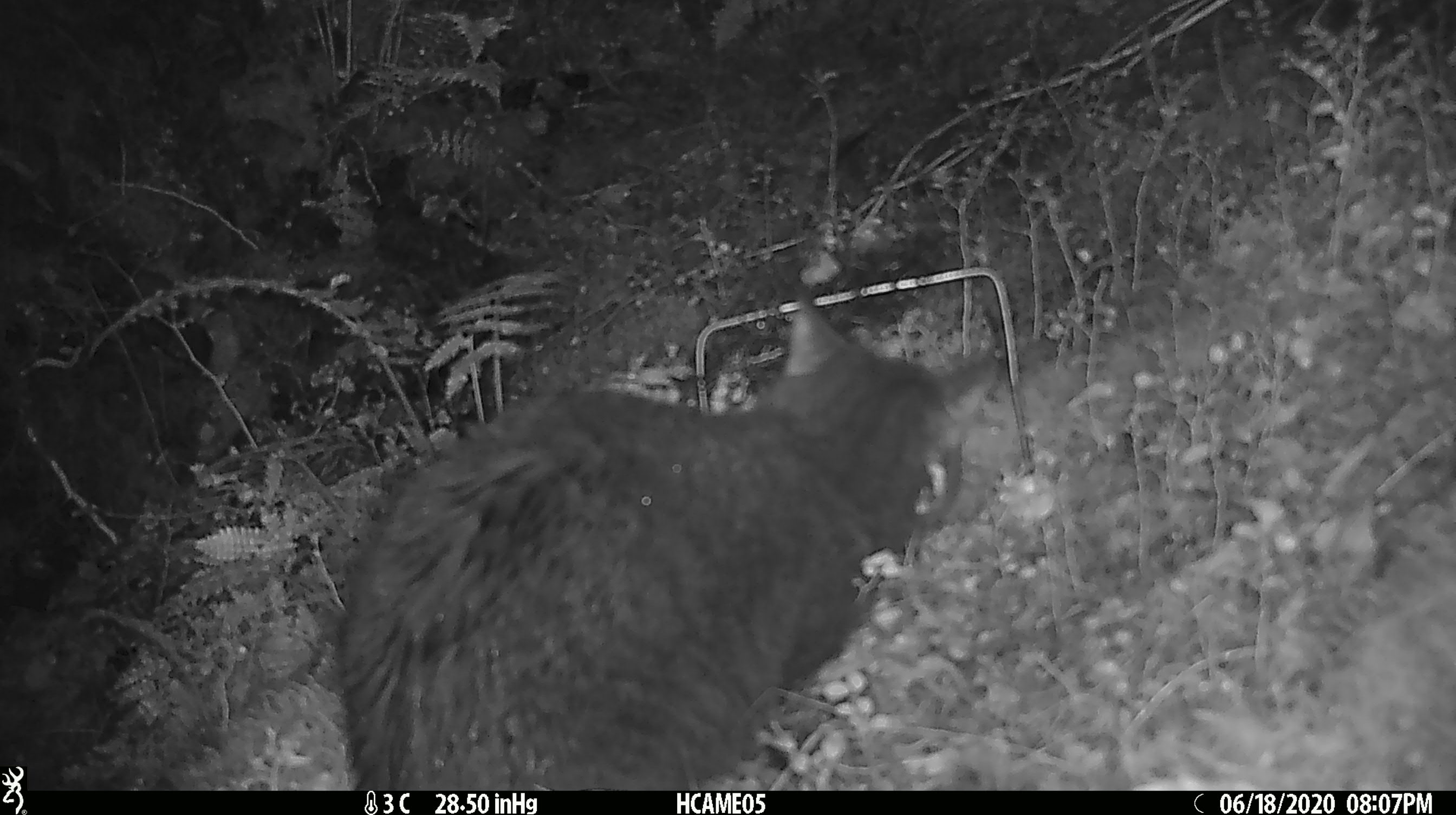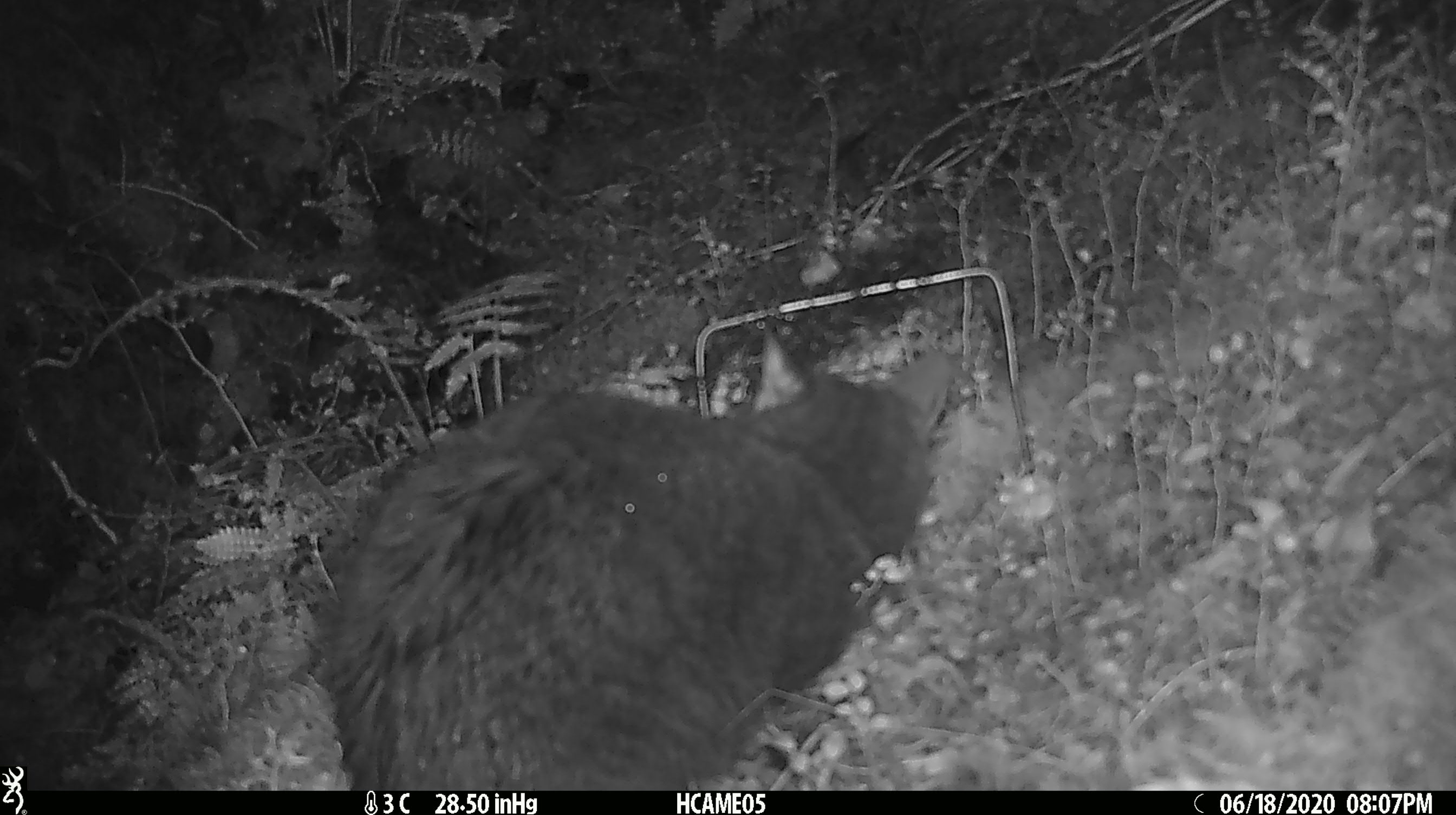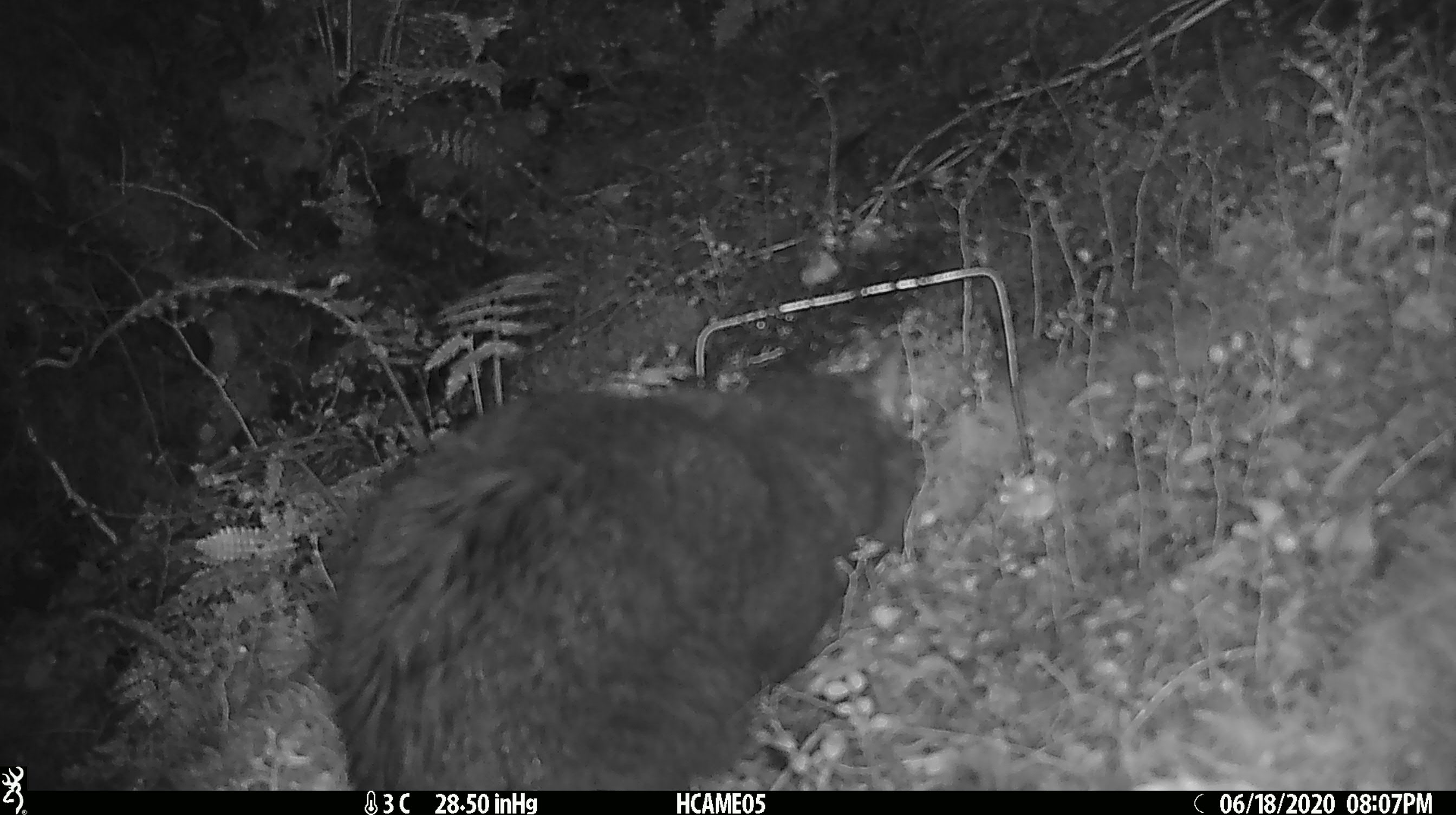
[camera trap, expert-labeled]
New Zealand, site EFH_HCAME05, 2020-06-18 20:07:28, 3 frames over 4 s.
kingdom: Animalia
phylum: Chordata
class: Mammalia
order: Carnivora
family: Felidae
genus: Felis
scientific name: Felis catus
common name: domestic cat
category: cat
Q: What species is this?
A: Cat (domestic cat) (Felis catus).